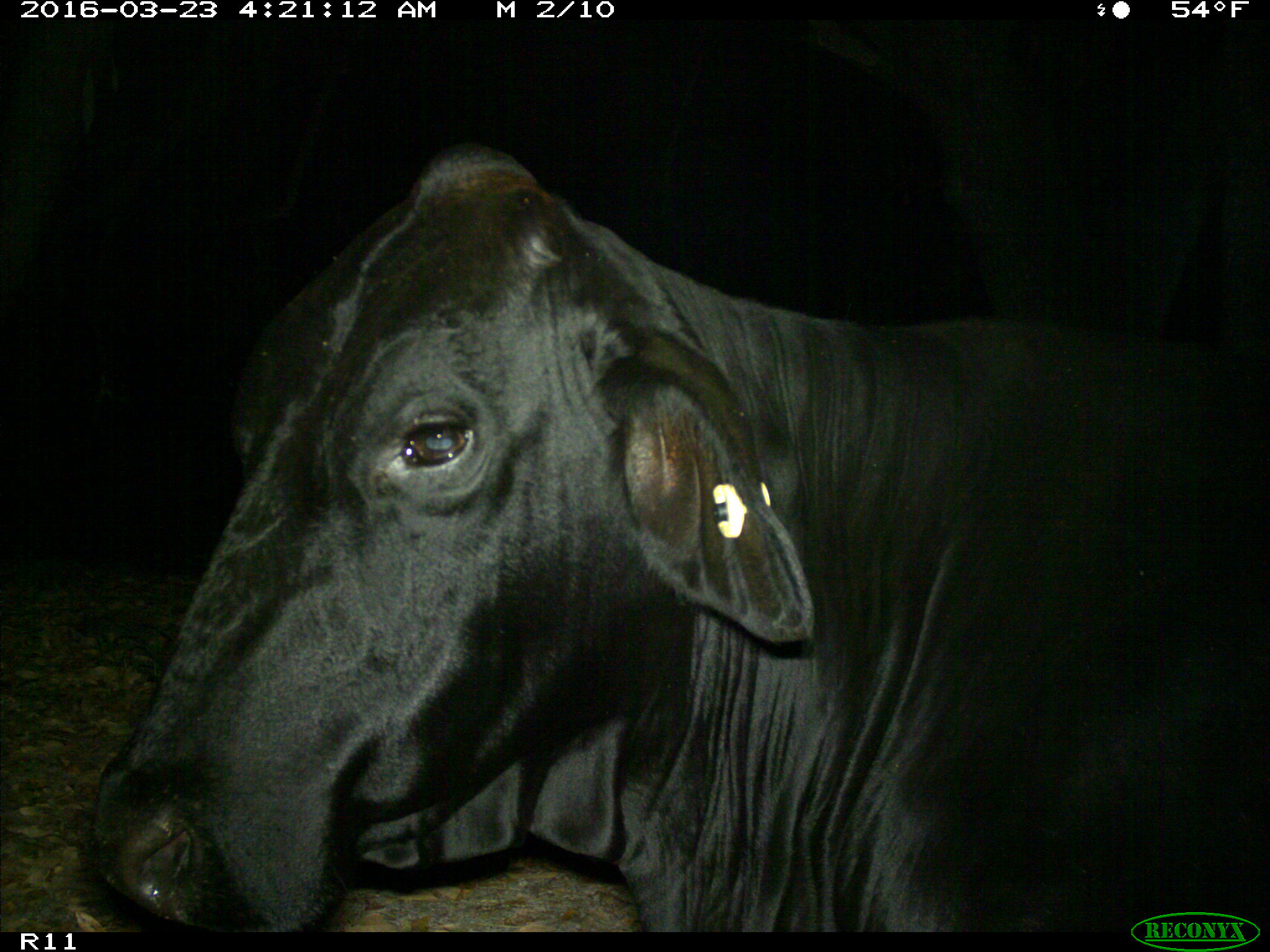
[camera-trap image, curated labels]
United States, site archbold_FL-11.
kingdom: Animalia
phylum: Chordata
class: Mammalia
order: Artiodactyla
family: Bovidae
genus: Bos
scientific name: Bos taurus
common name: domestic cow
Bos taurus (domestic cow).